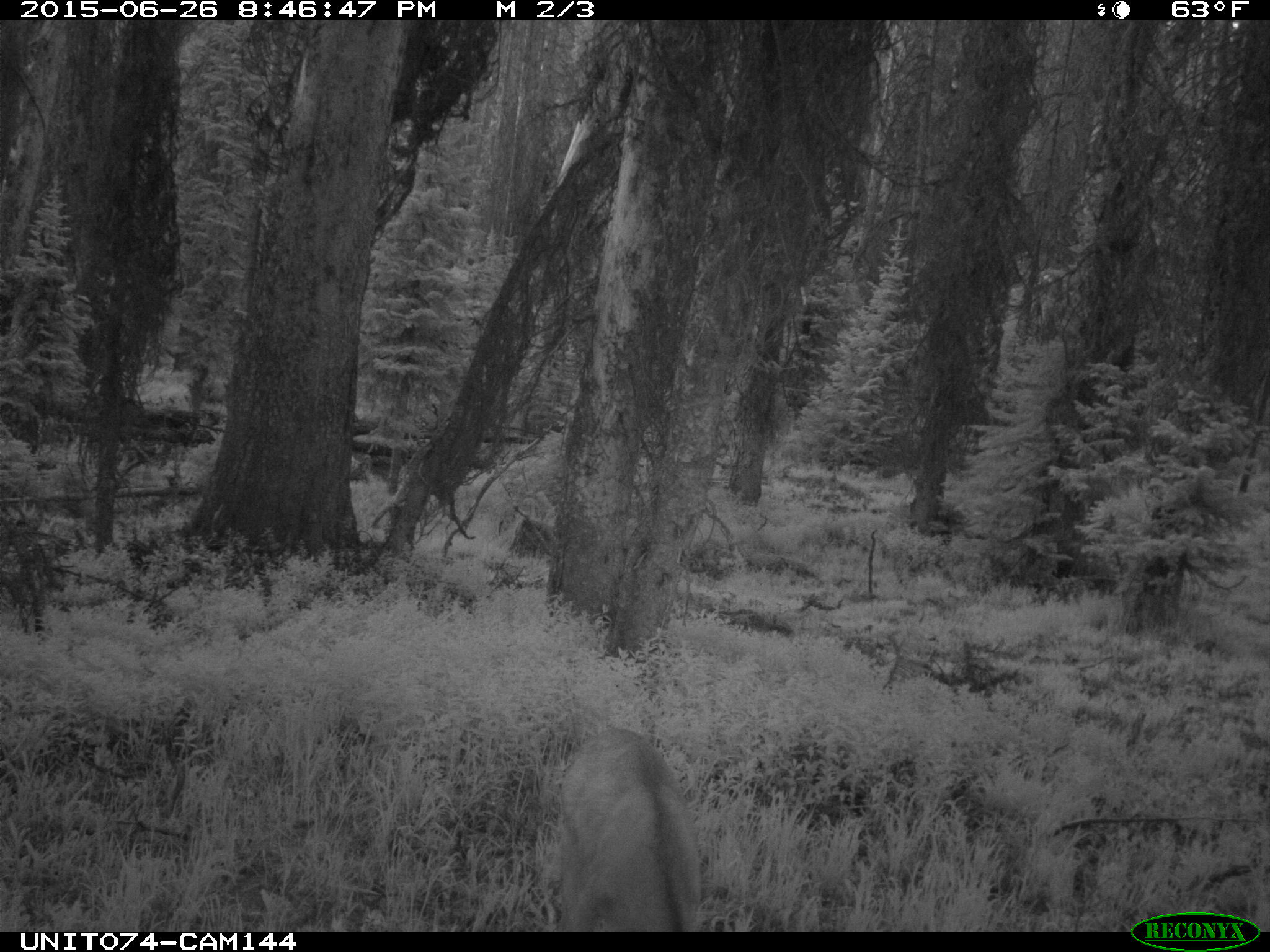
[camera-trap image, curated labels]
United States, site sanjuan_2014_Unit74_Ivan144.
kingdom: Animalia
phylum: Chordata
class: Mammalia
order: Artiodactyla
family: Cervidae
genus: Odocoileus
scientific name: Odocoileus hemionus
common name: mule deer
Odocoileus hemionus (mule deer).